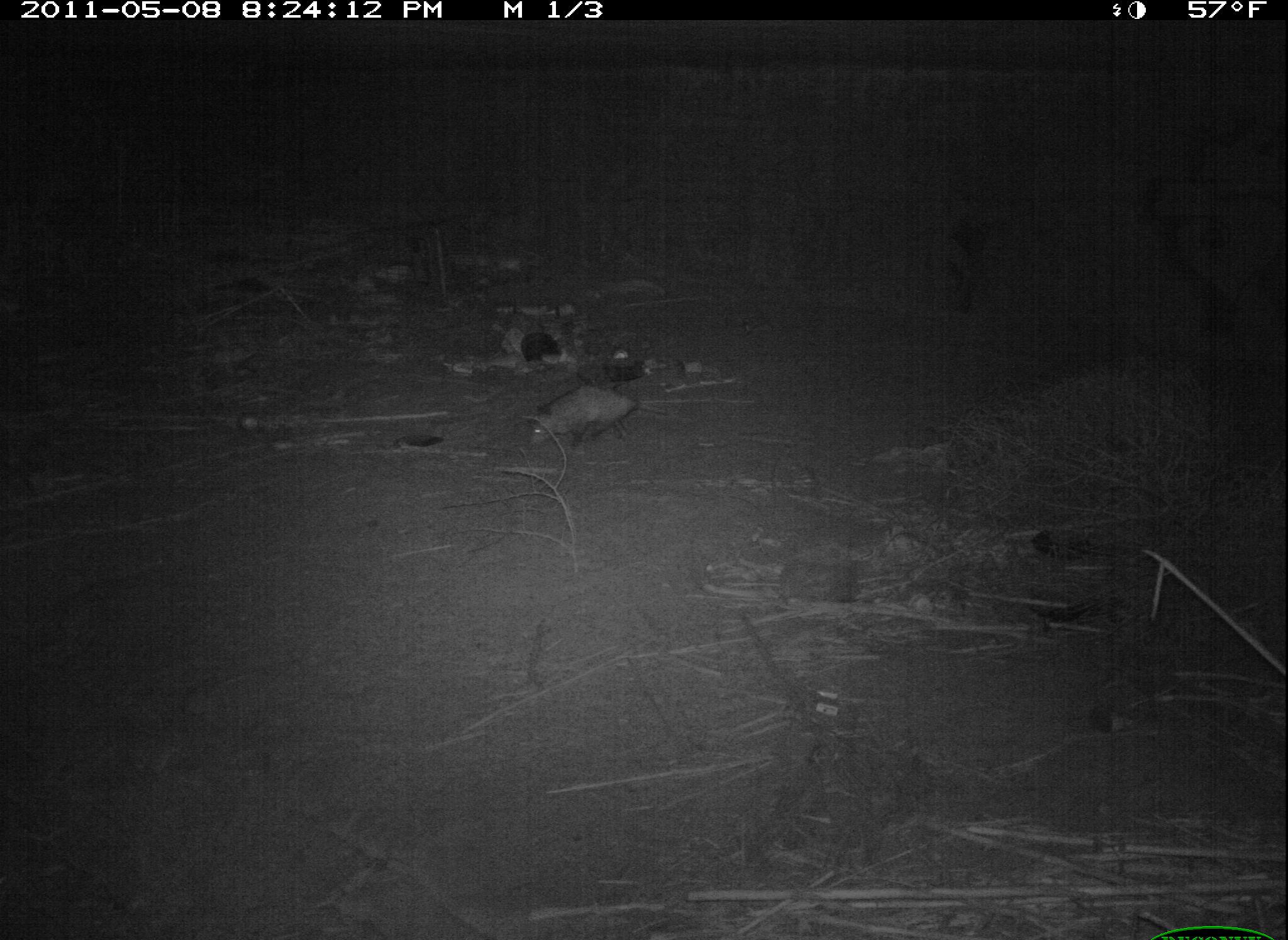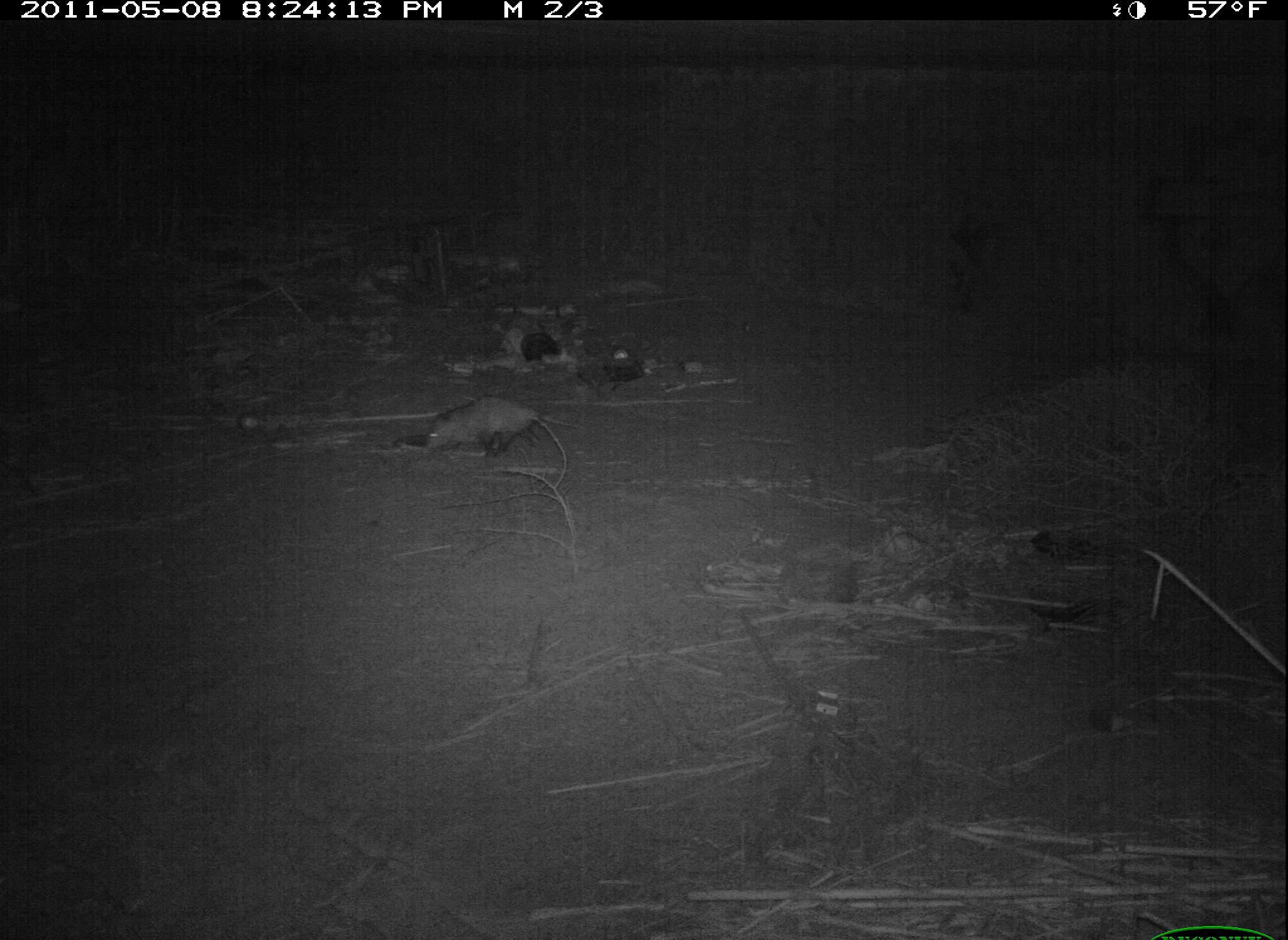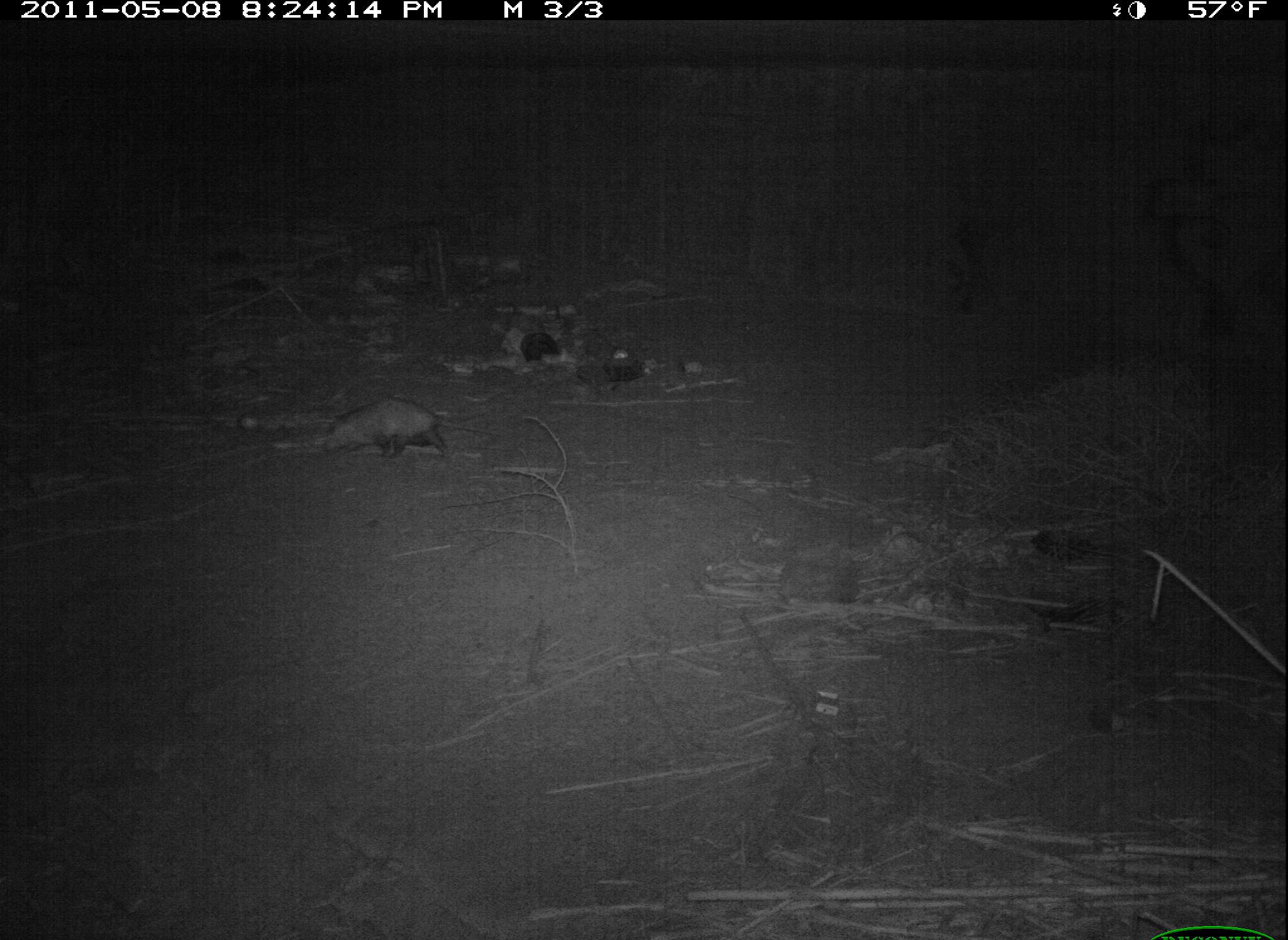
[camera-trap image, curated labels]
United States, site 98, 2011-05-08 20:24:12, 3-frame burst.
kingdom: Animalia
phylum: Chordata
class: Mammalia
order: Didelphimorphia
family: Didelphidae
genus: Didelphis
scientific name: Didelphis virginiana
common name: virginia opossum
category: opossum